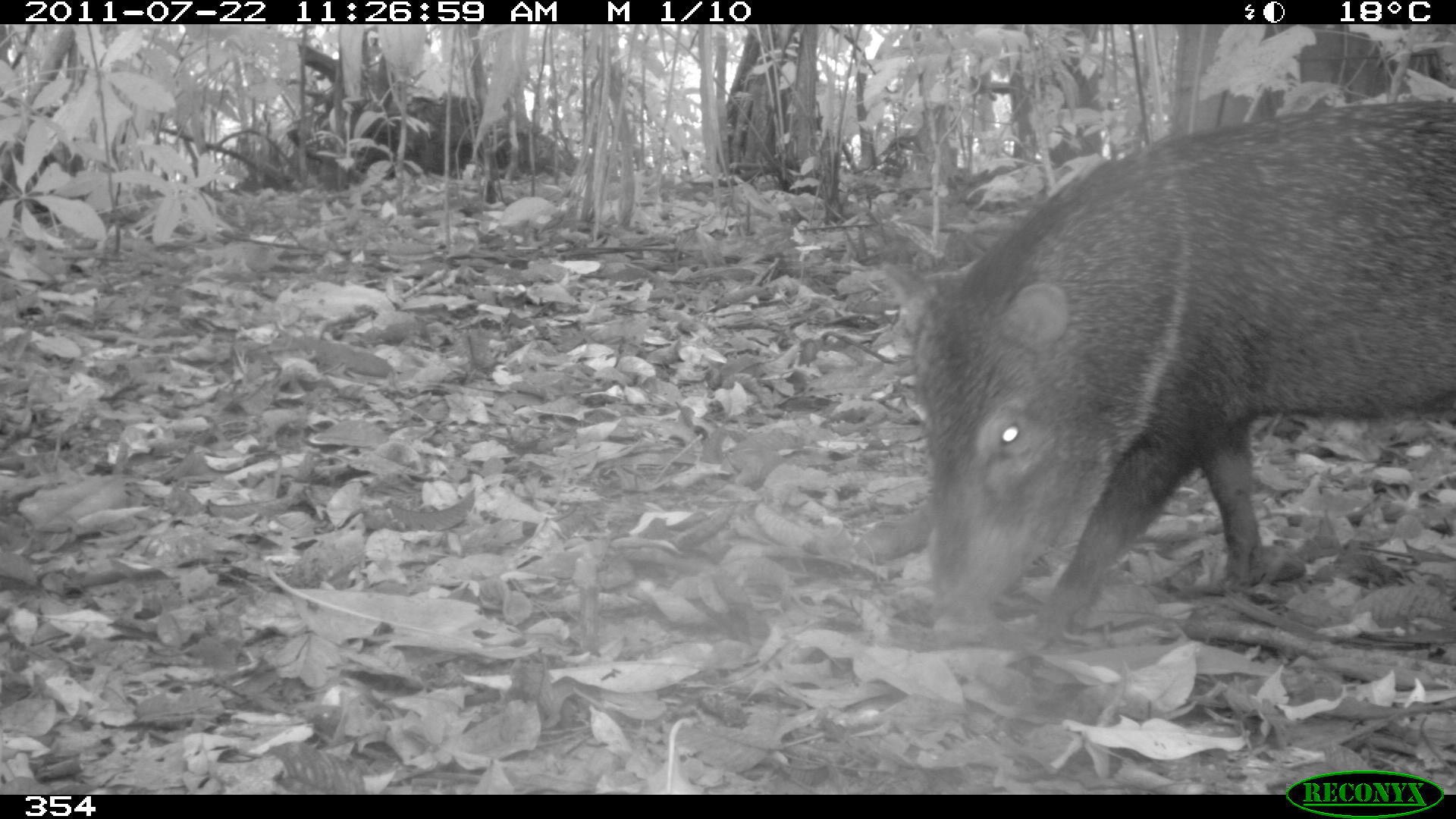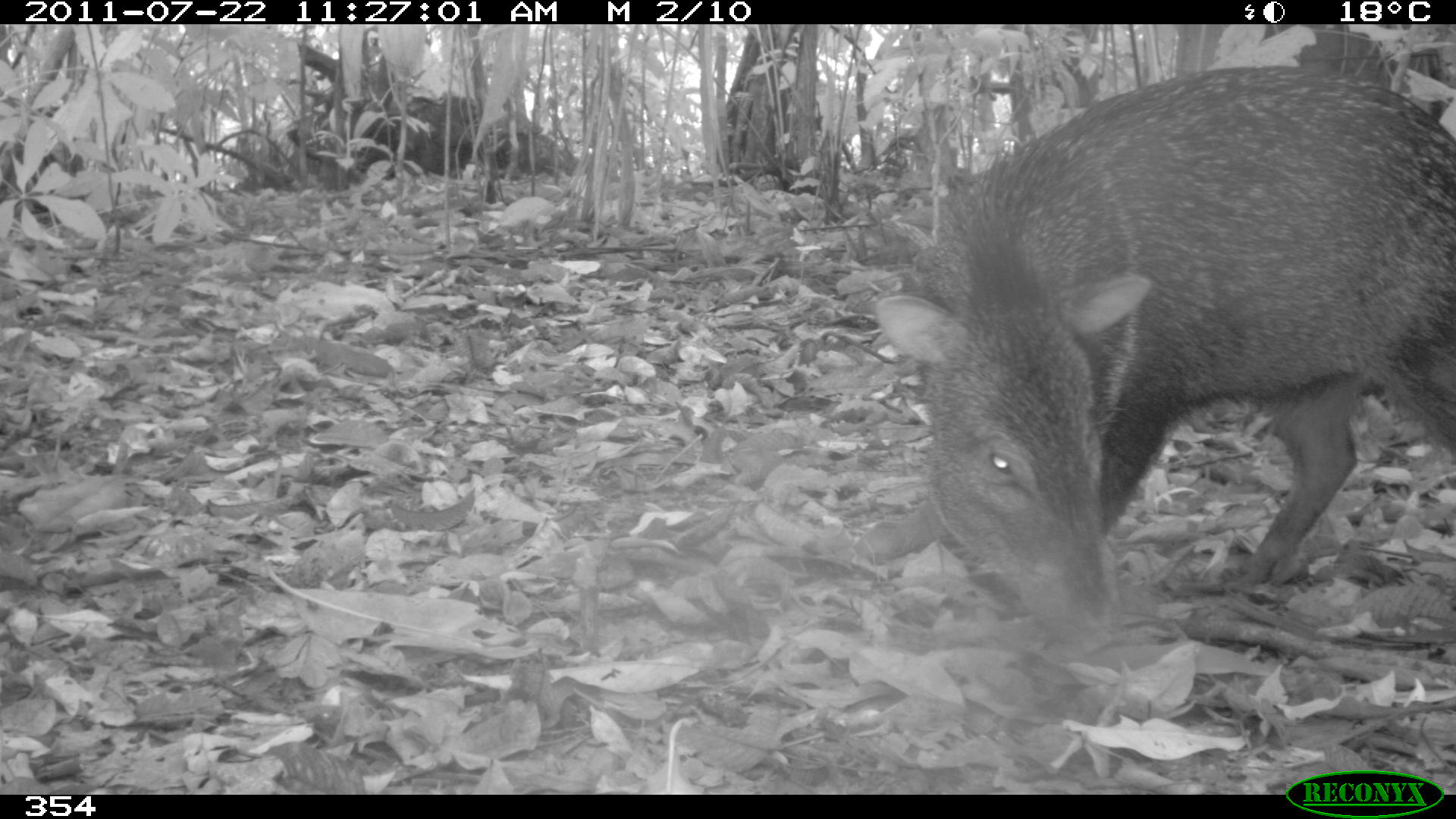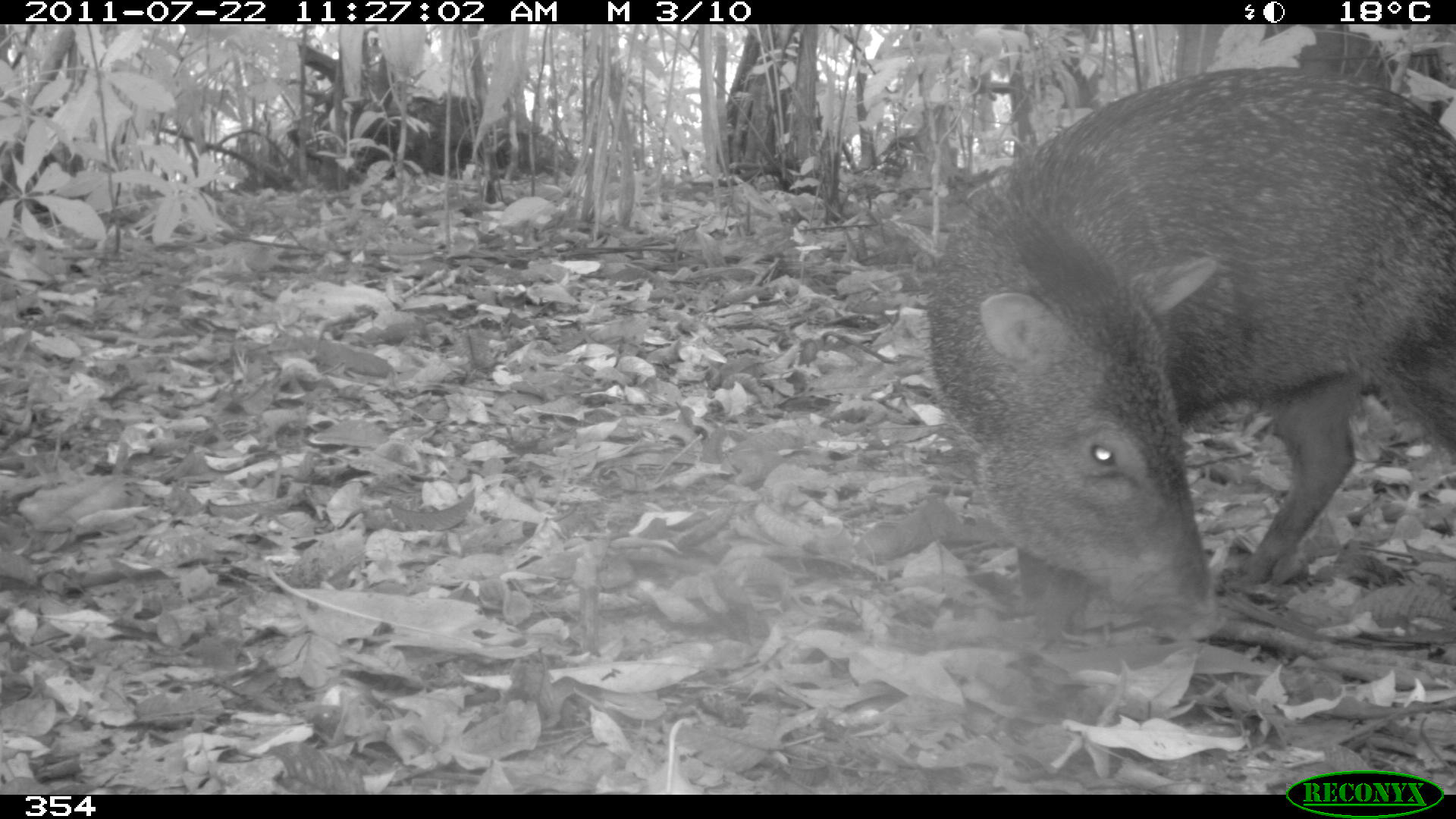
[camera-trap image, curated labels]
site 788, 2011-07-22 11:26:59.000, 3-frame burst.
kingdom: Animalia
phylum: Chordata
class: Mammalia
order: Artiodactyla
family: Tayassuidae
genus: Pecari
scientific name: Pecari tajacu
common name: collared peccary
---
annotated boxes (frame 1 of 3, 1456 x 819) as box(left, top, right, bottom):
pecari tajacu: box(882, 100, 1456, 633)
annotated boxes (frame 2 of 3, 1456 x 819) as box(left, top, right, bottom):
pecari tajacu: box(873, 65, 1456, 643)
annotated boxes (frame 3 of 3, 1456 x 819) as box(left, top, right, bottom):
pecari tajacu: box(917, 66, 1456, 644)